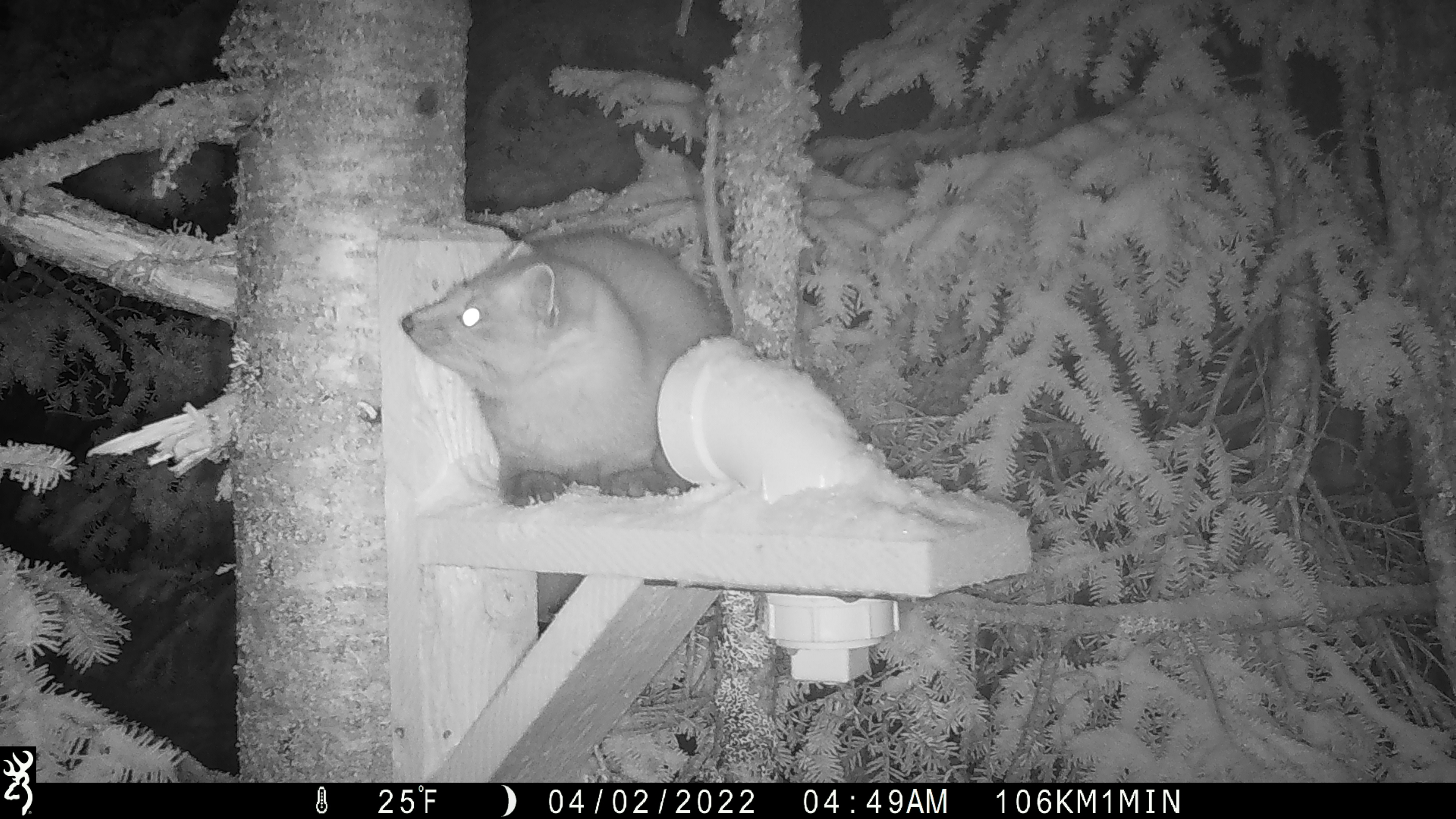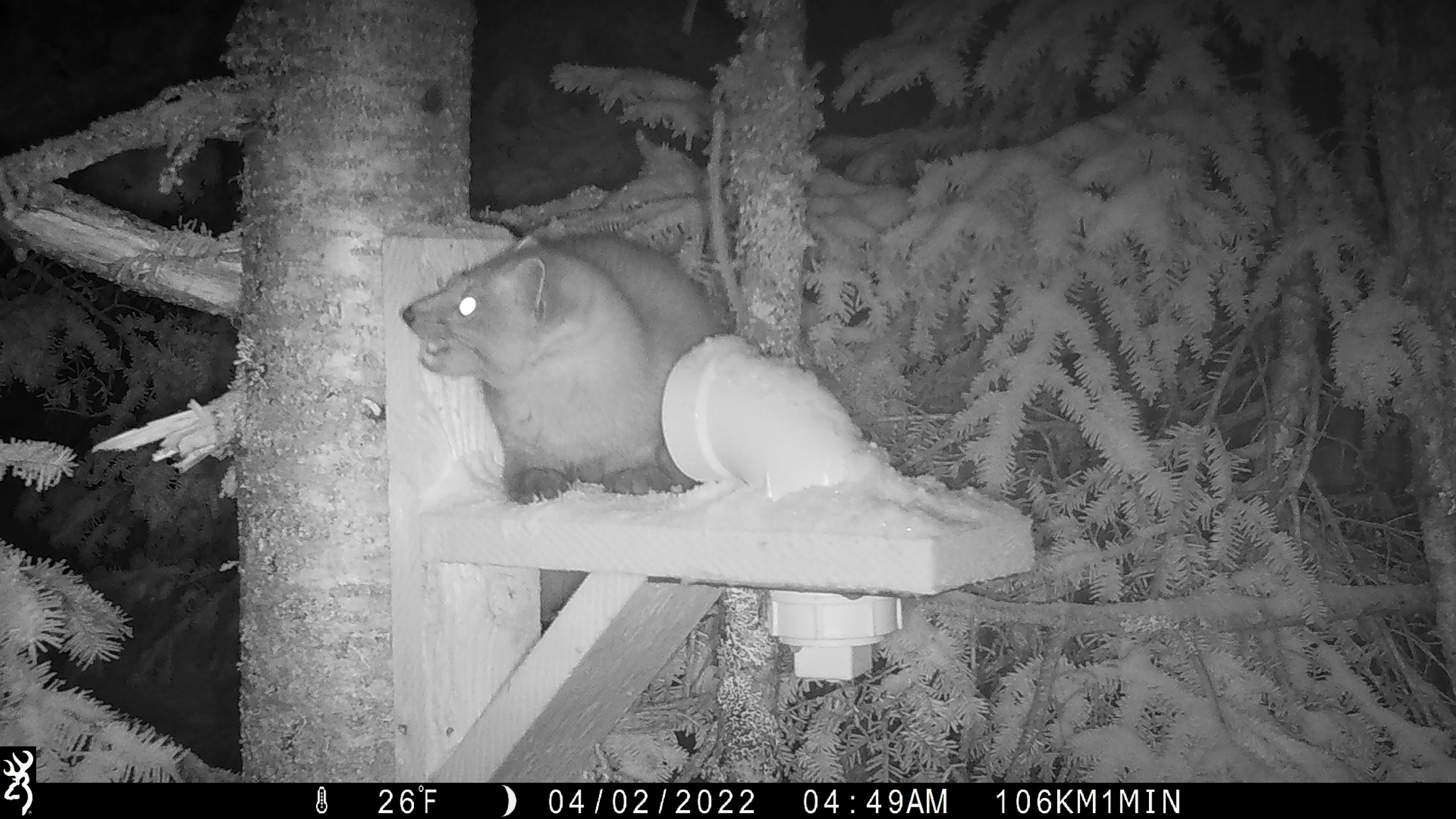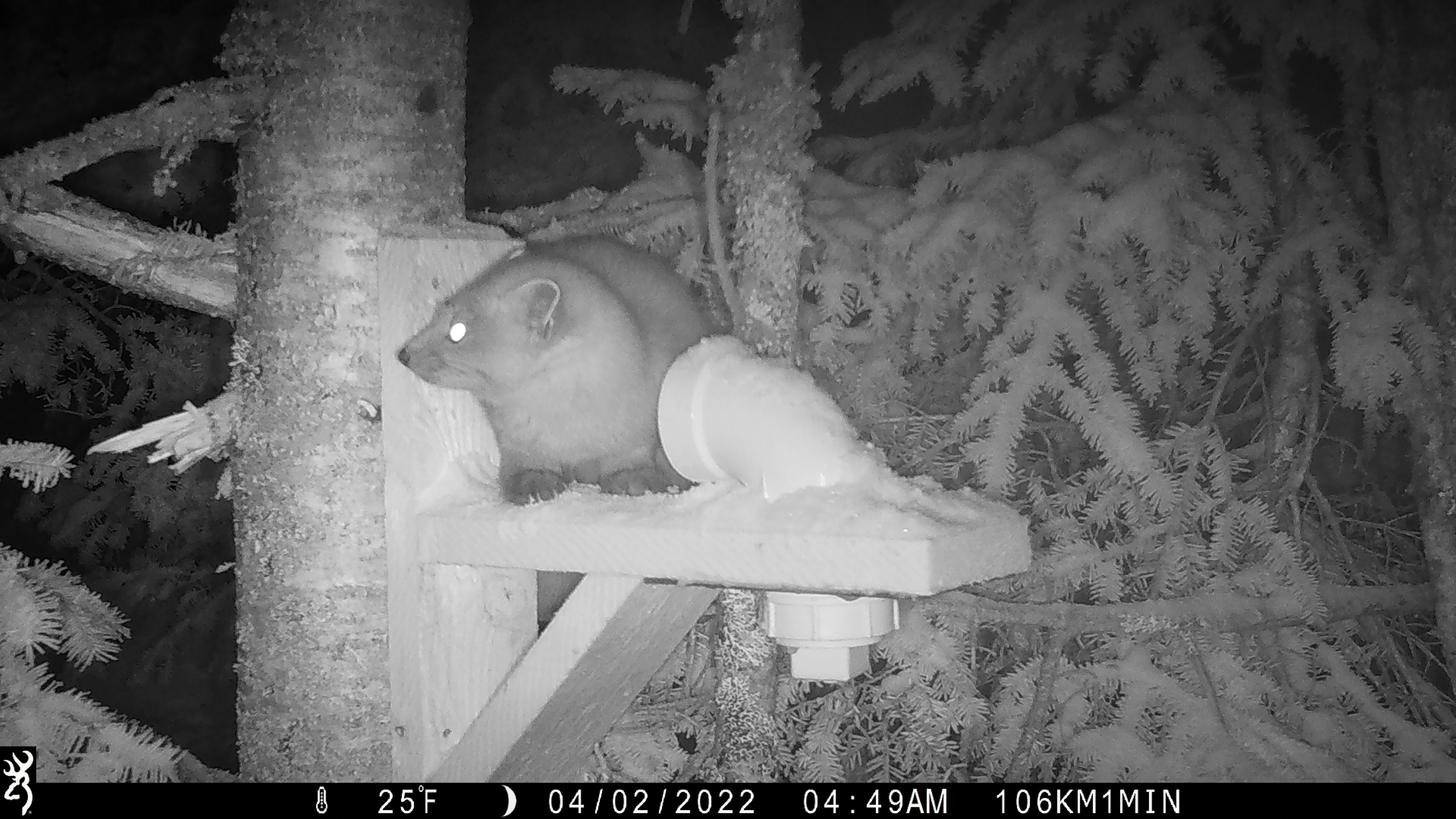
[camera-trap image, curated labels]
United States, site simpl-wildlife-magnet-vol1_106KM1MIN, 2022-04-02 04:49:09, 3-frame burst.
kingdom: Animalia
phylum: Chordata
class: Mammalia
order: Carnivora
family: Mustelidae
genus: Martes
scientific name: Martes americana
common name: american marten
American marten (Martes americana).